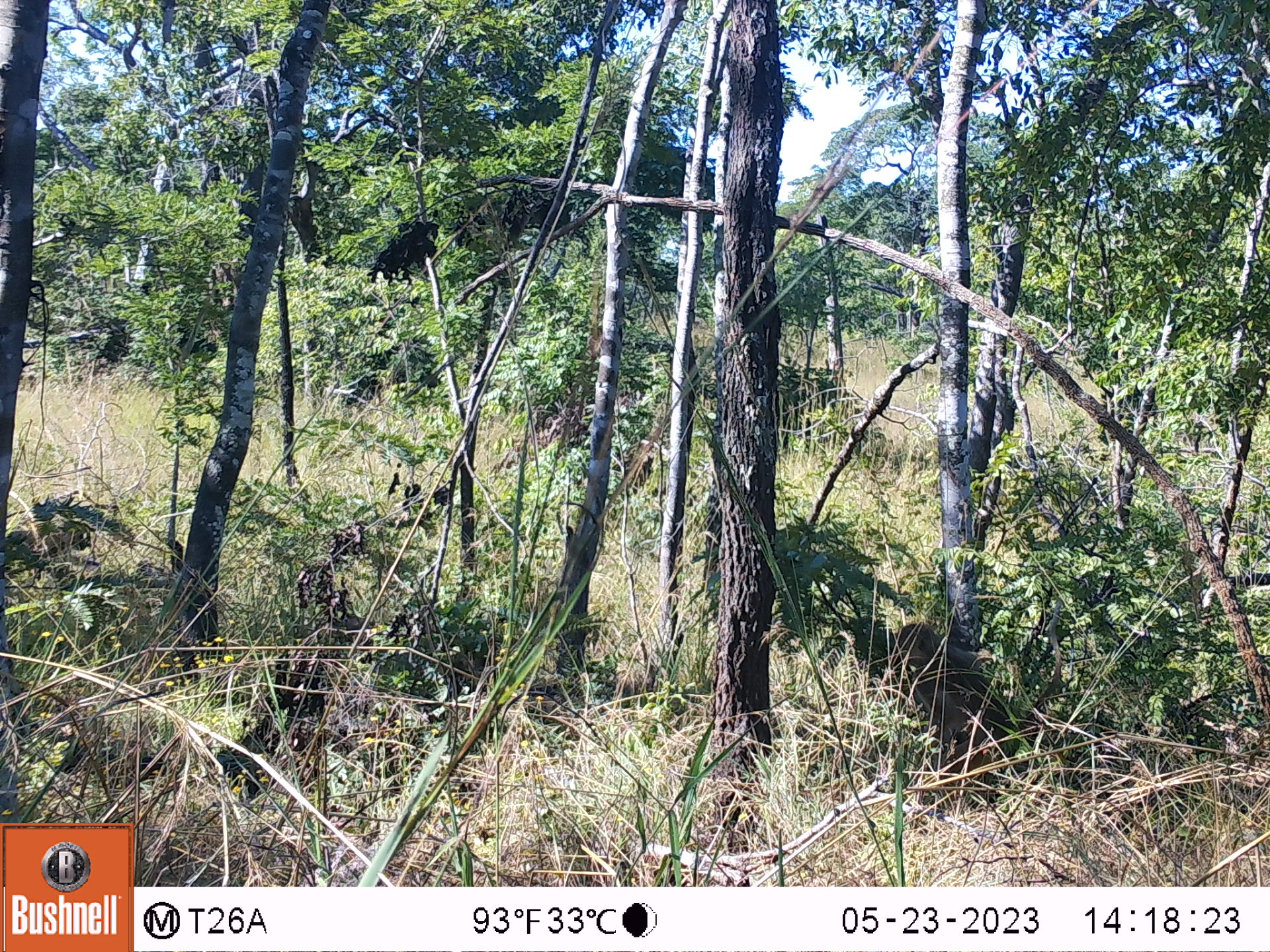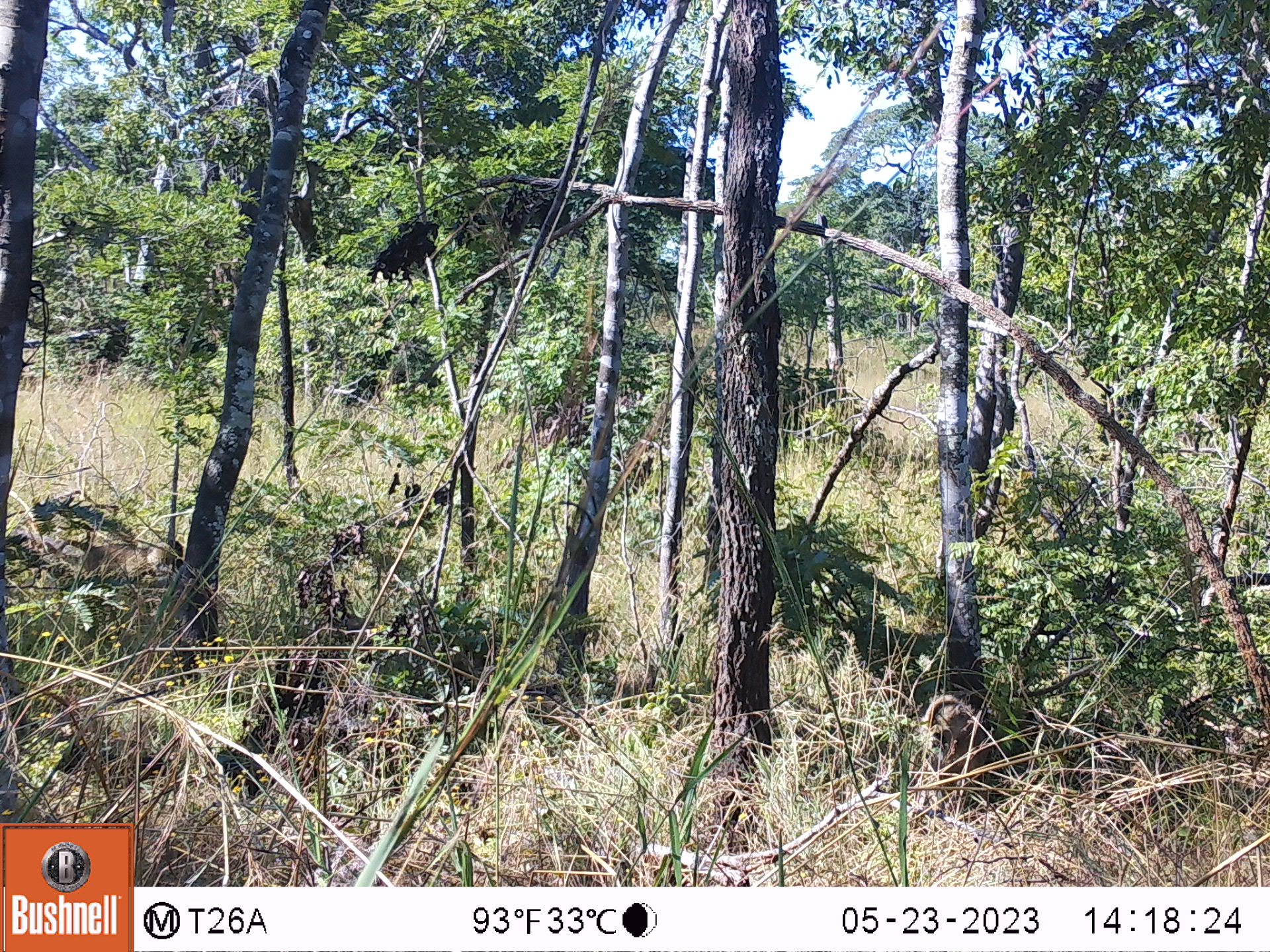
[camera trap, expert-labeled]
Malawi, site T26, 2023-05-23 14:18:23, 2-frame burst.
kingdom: Animalia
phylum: Chordata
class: Mammalia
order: Primates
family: Cercopithecidae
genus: Papio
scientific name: Papio cynocephalus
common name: yellow baboon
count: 1